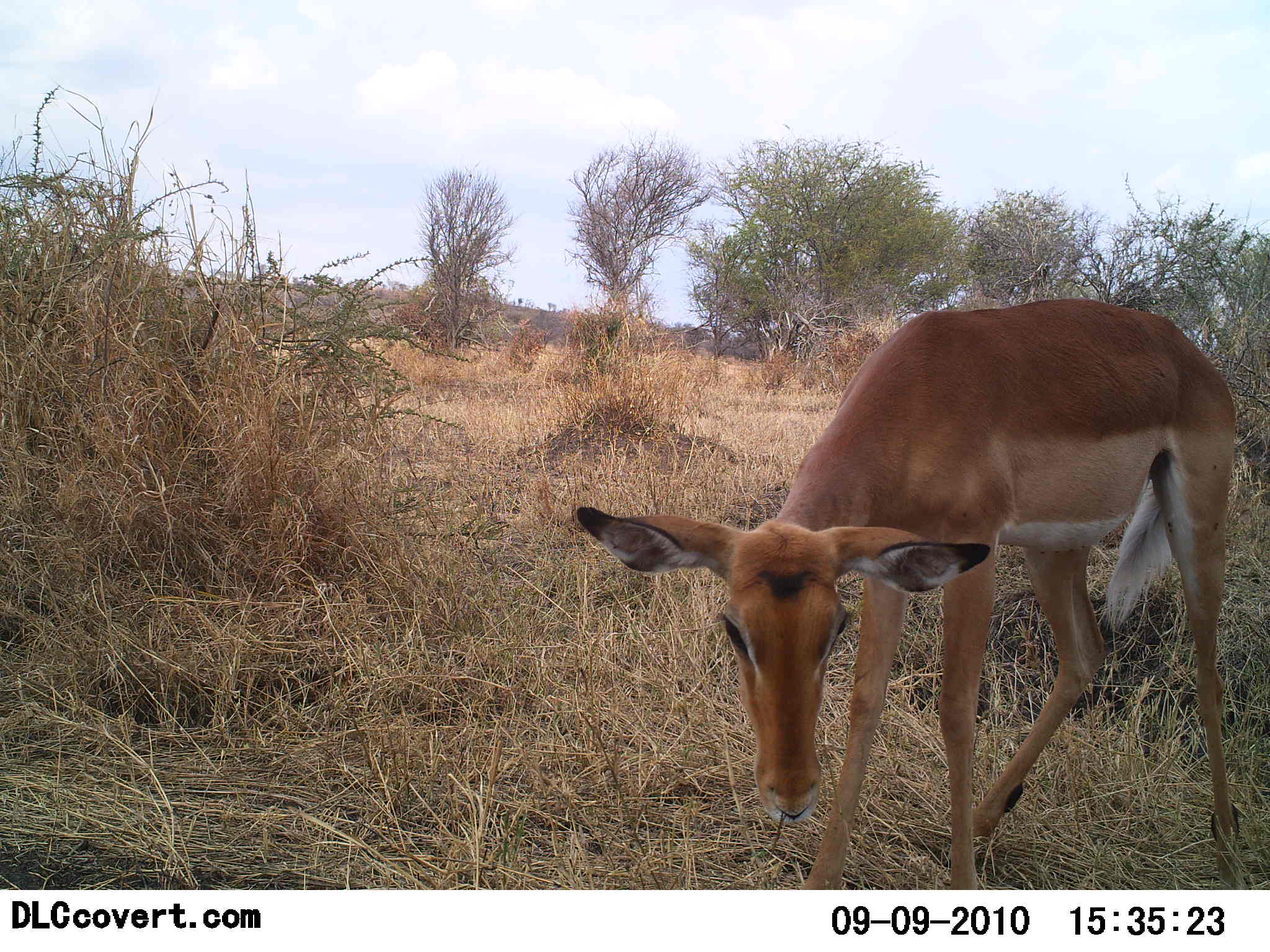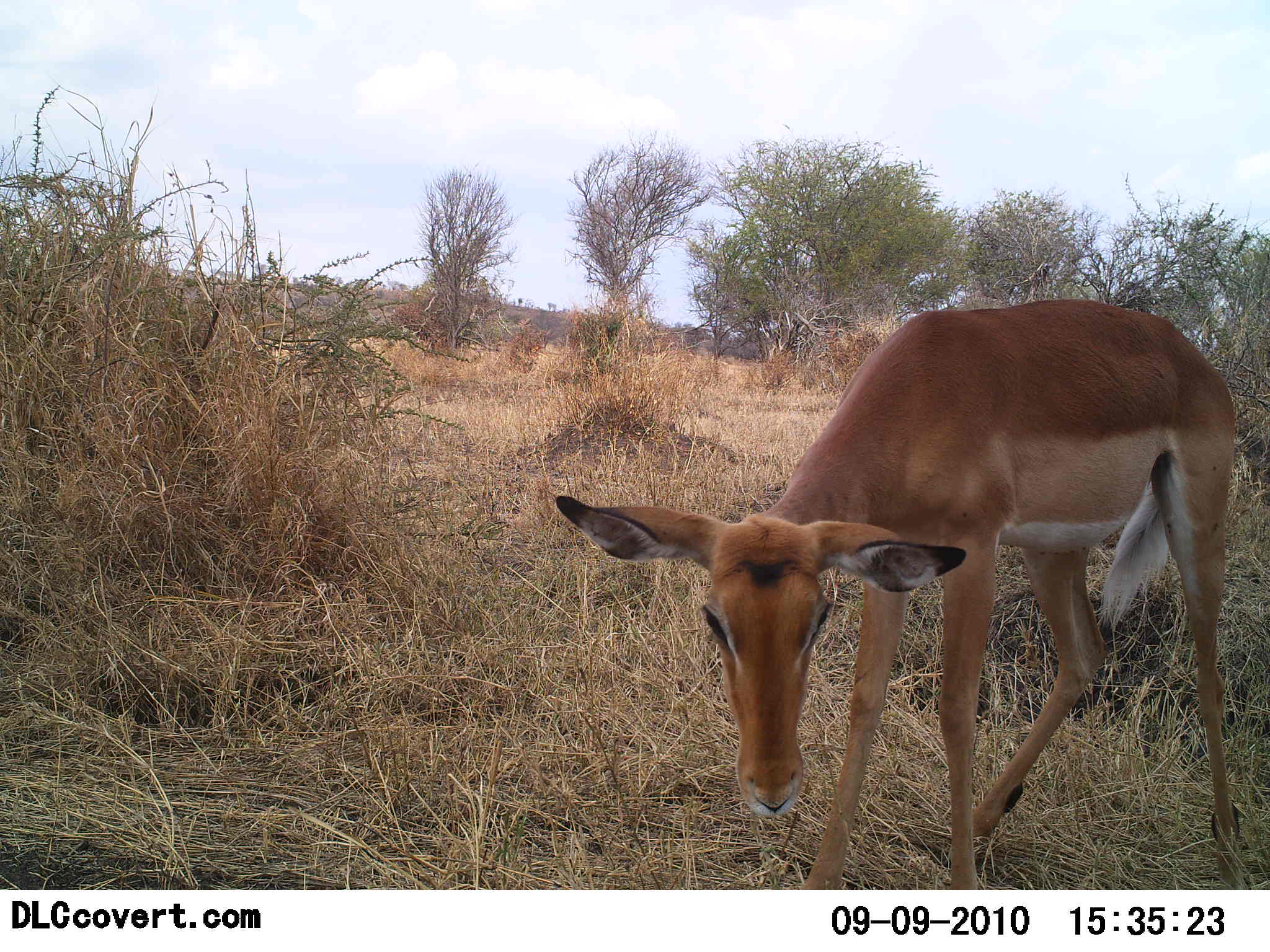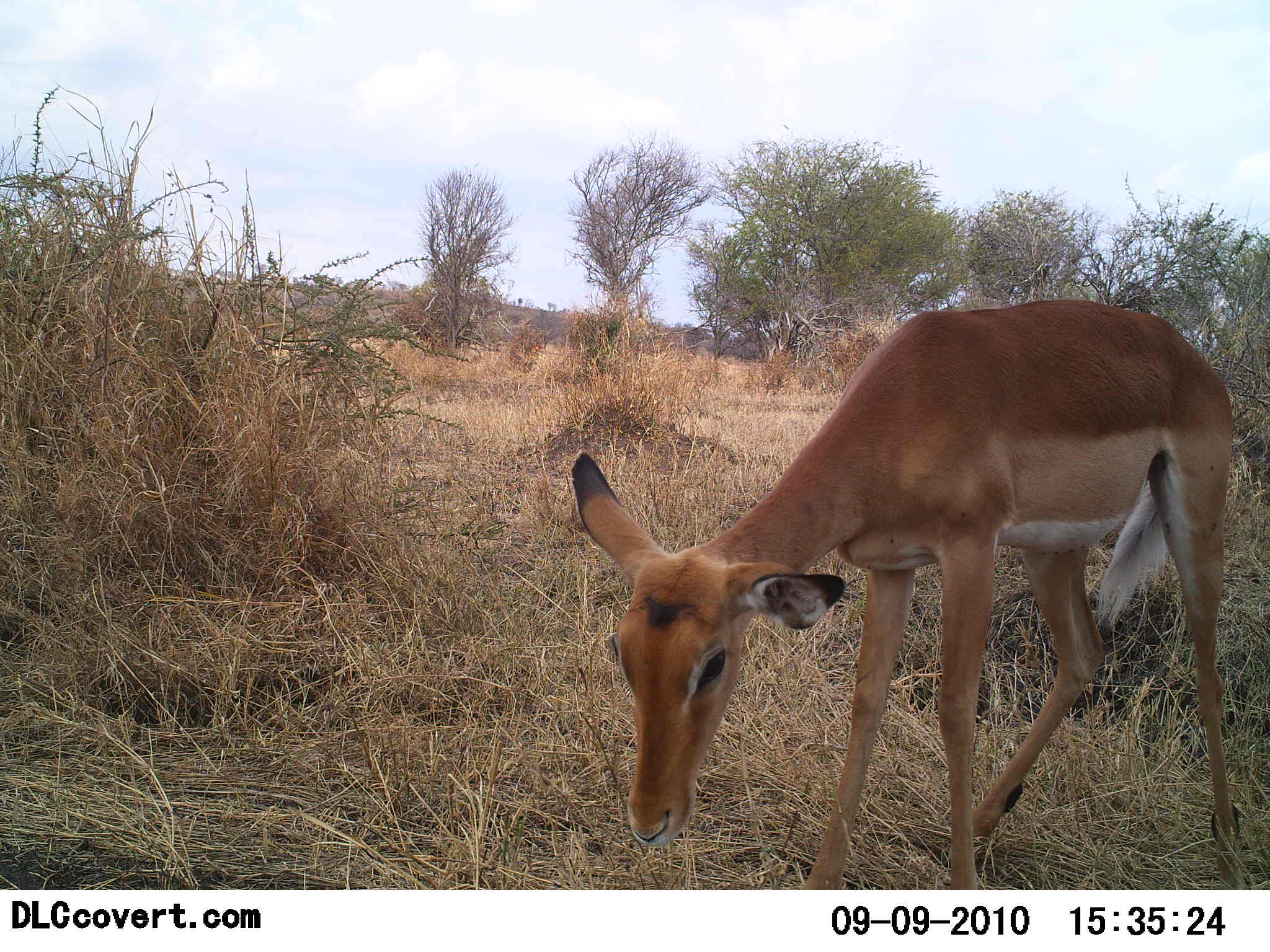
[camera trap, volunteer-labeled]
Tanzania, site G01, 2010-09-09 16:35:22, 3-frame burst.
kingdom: Animalia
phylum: Chordata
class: Mammalia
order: Artiodactyla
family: Bovidae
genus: Aepyceros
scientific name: Aepyceros melampus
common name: impala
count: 1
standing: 67%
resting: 0%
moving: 8%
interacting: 0%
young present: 8%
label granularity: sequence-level